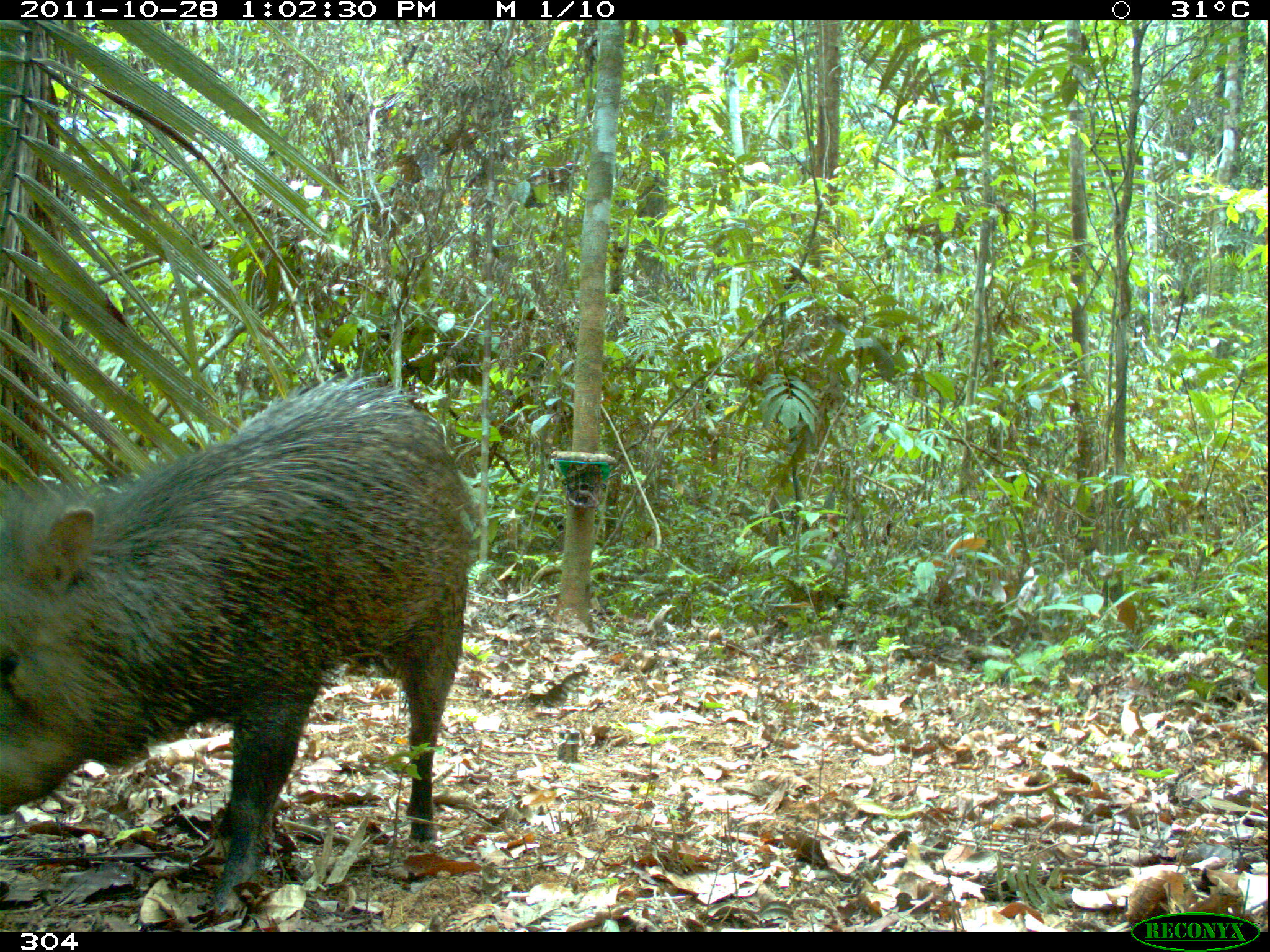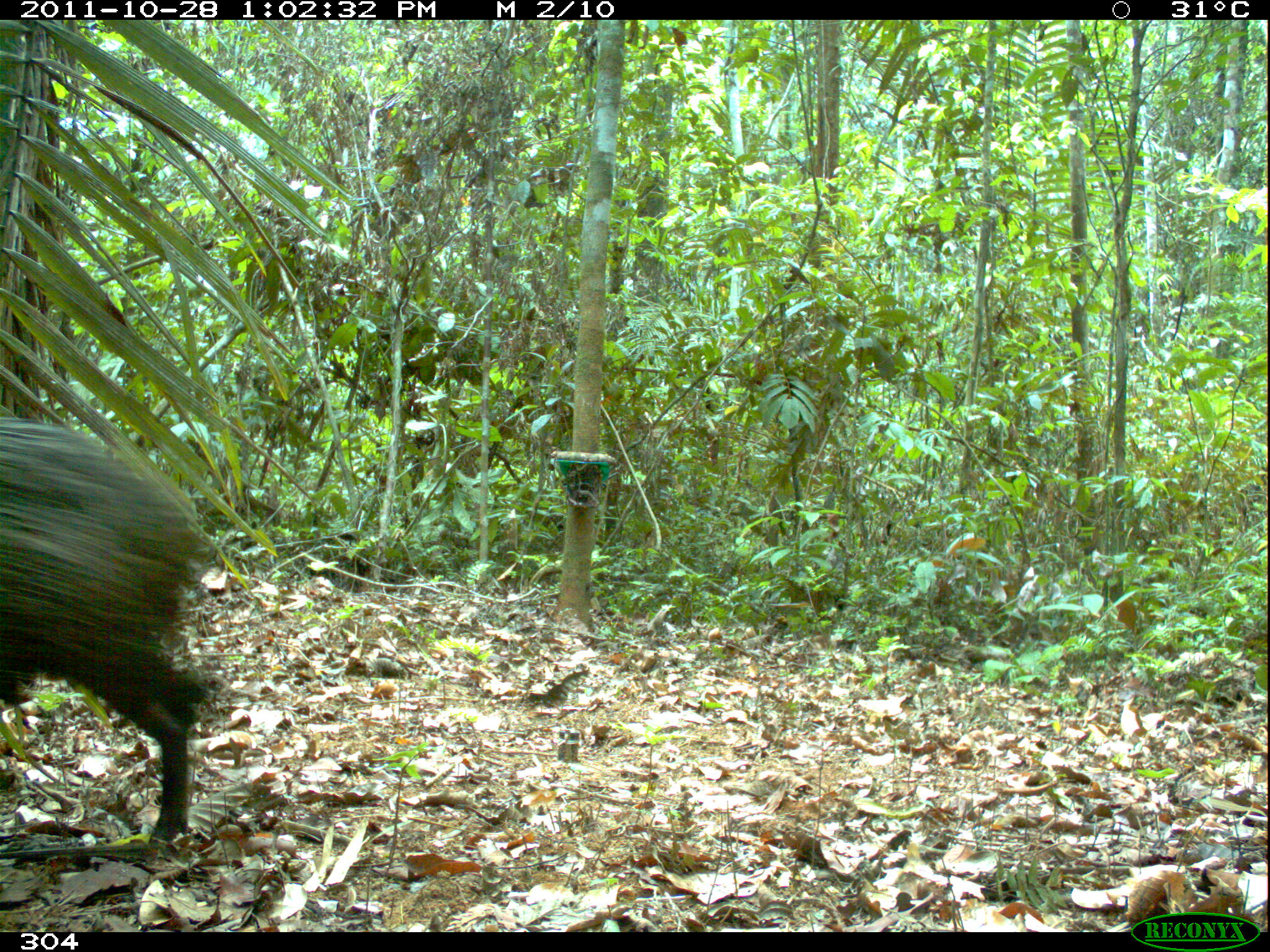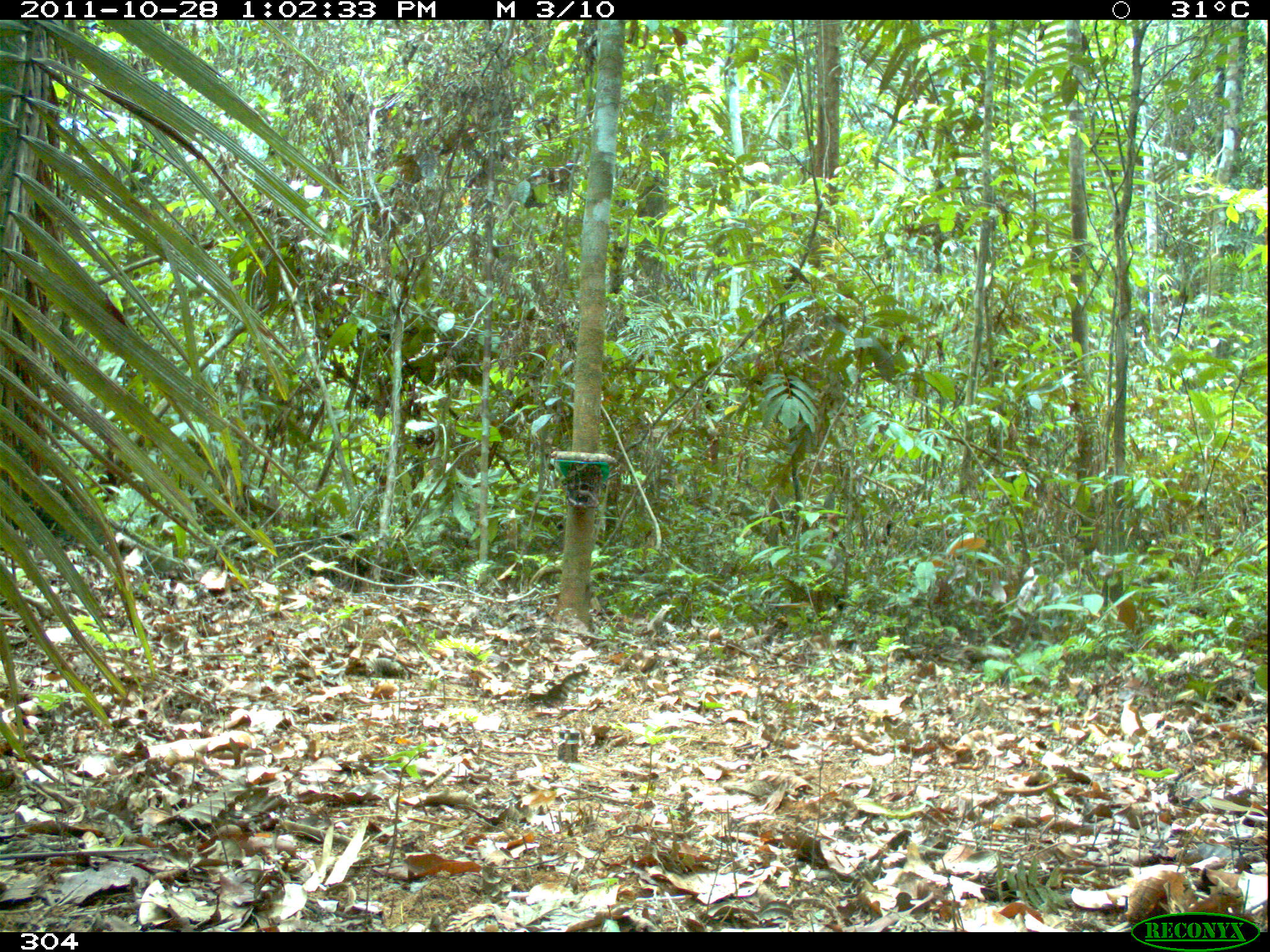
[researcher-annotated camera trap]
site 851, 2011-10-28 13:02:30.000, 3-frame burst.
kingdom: Animalia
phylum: Chordata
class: Mammalia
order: Artiodactyla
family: Tayassuidae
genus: Pecari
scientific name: Pecari tajacu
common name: collared peccary